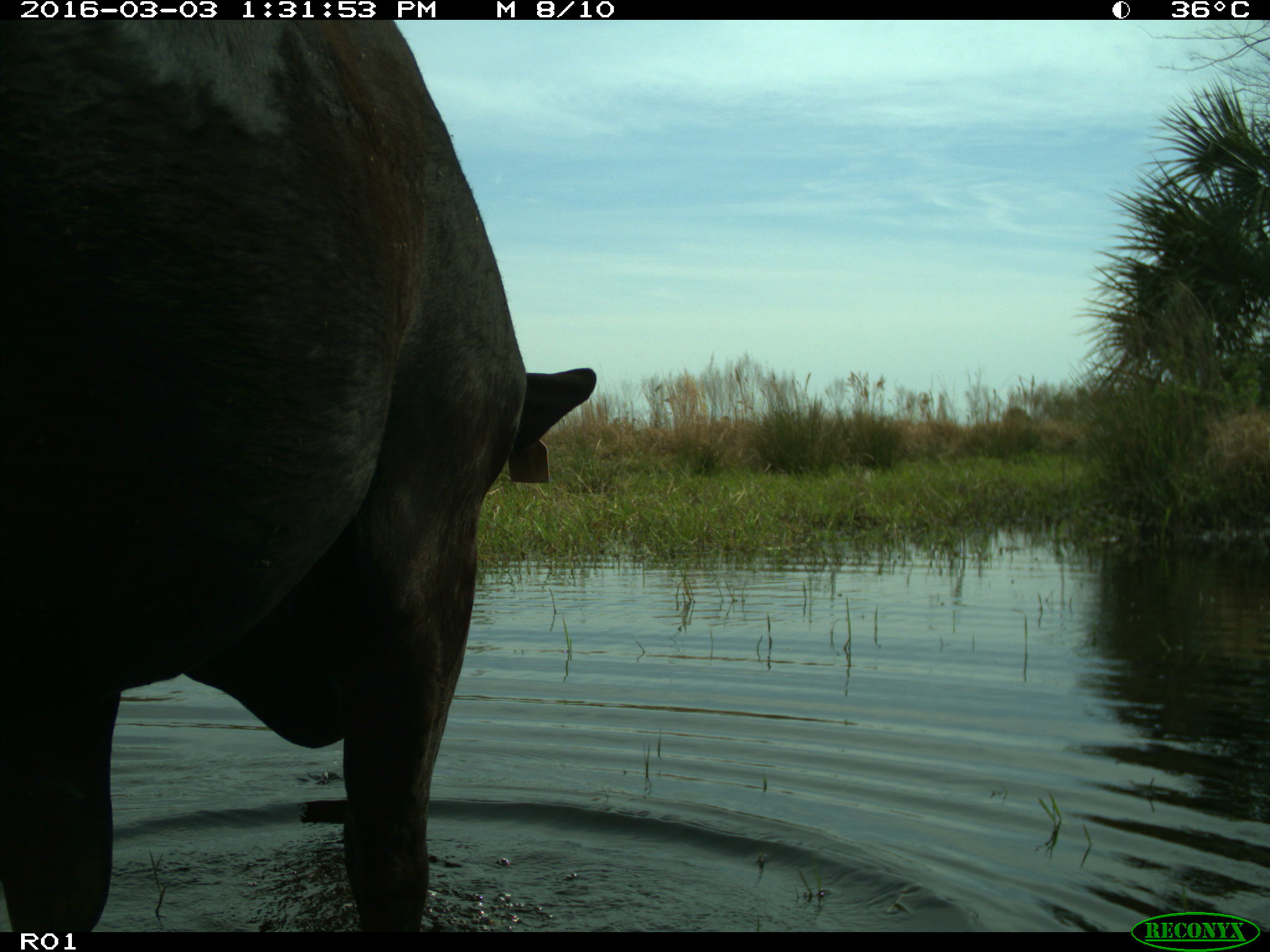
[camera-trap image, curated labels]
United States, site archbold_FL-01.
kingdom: Animalia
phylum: Chordata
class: Mammalia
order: Artiodactyla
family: Bovidae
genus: Bos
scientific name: Bos taurus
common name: domestic cow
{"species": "Bos taurus (domestic cow)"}